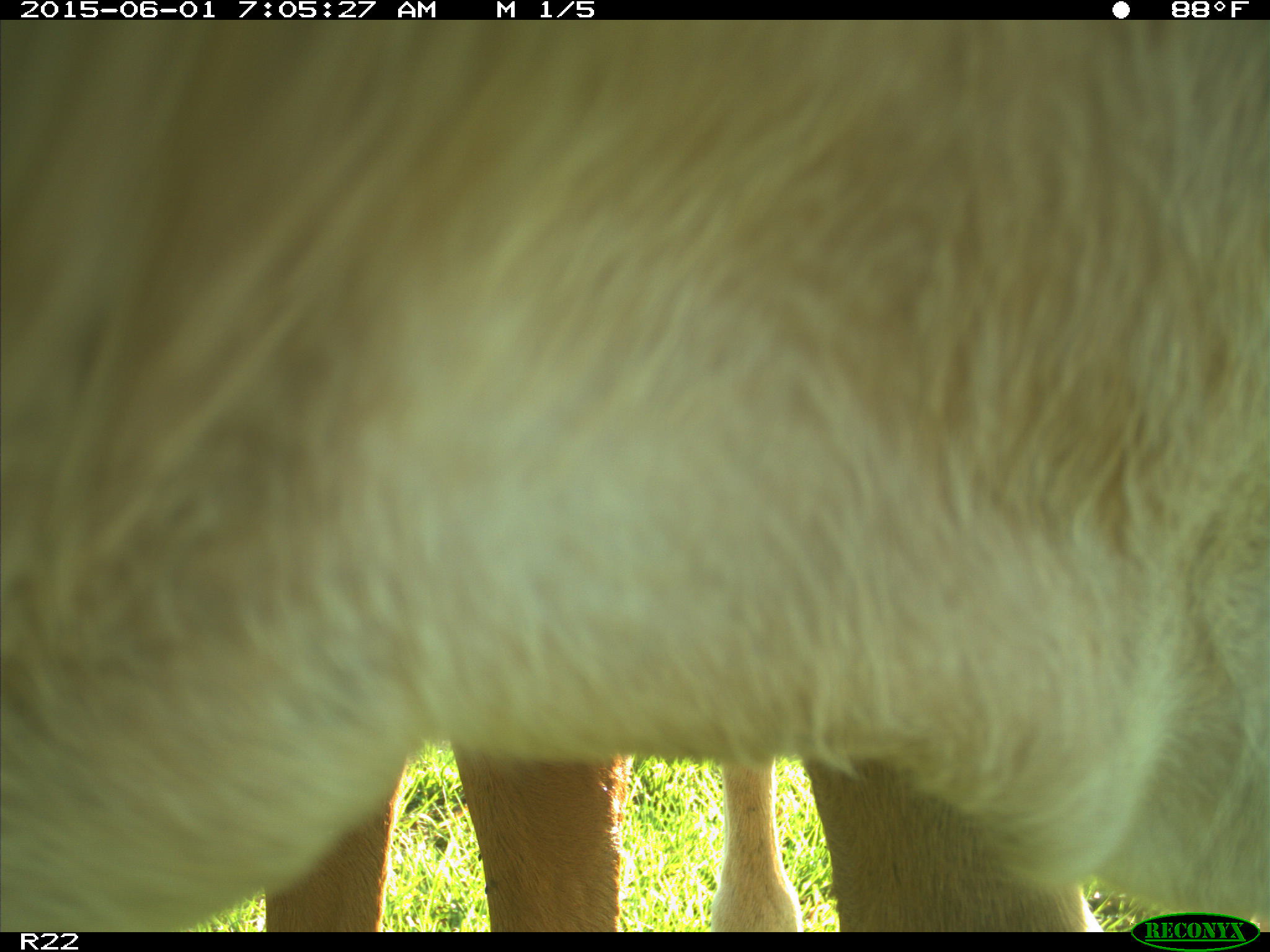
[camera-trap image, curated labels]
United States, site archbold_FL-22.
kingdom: Animalia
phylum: Chordata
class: Mammalia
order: Artiodactyla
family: Bovidae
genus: Bos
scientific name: Bos taurus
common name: domestic cow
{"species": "Bos taurus (domestic cow)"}